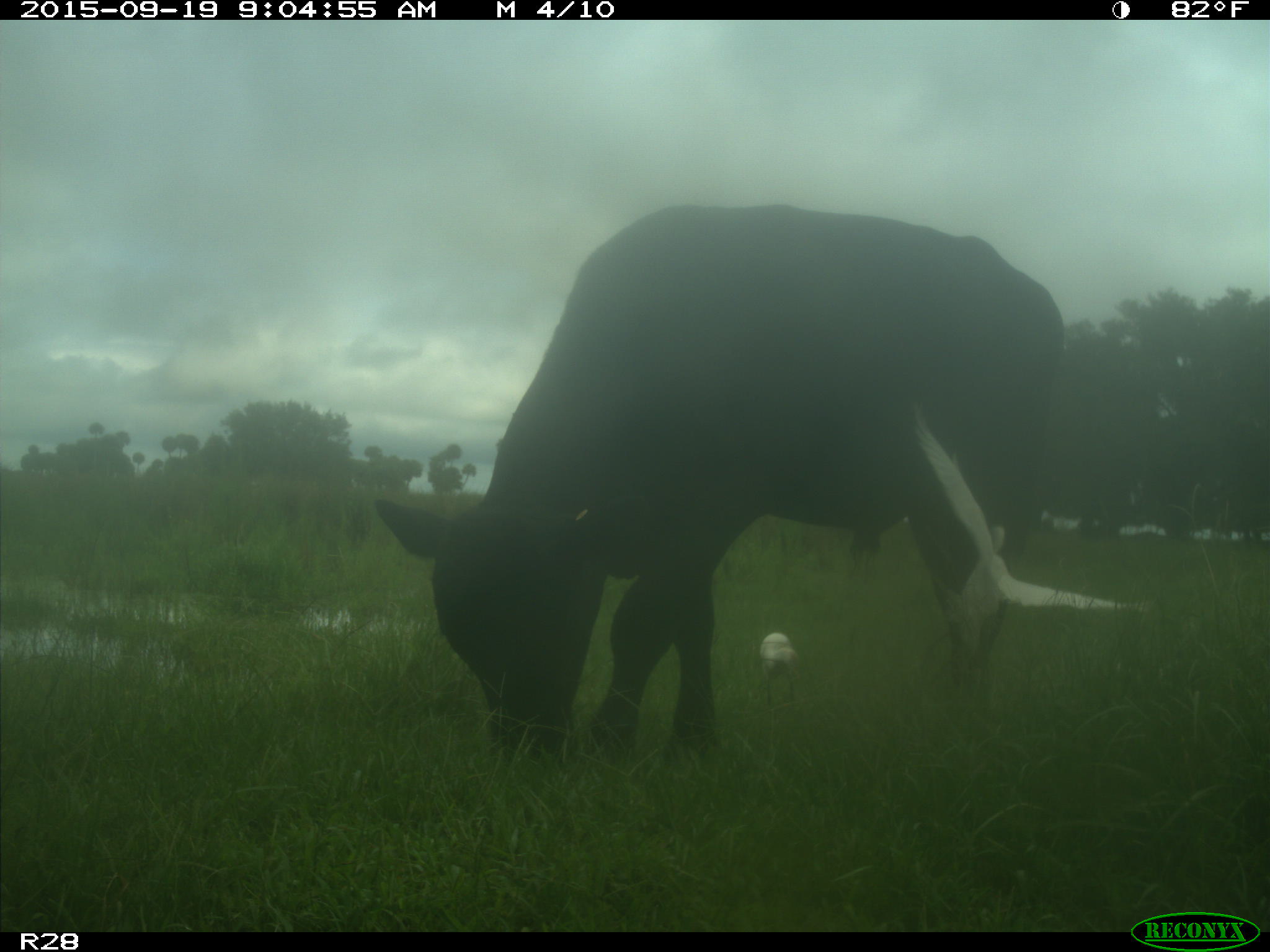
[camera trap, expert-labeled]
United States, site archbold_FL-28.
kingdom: Animalia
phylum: Chordata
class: Mammalia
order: Artiodactyla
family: Bovidae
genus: Bos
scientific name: Bos taurus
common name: domestic cow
Bos taurus (domestic cow).